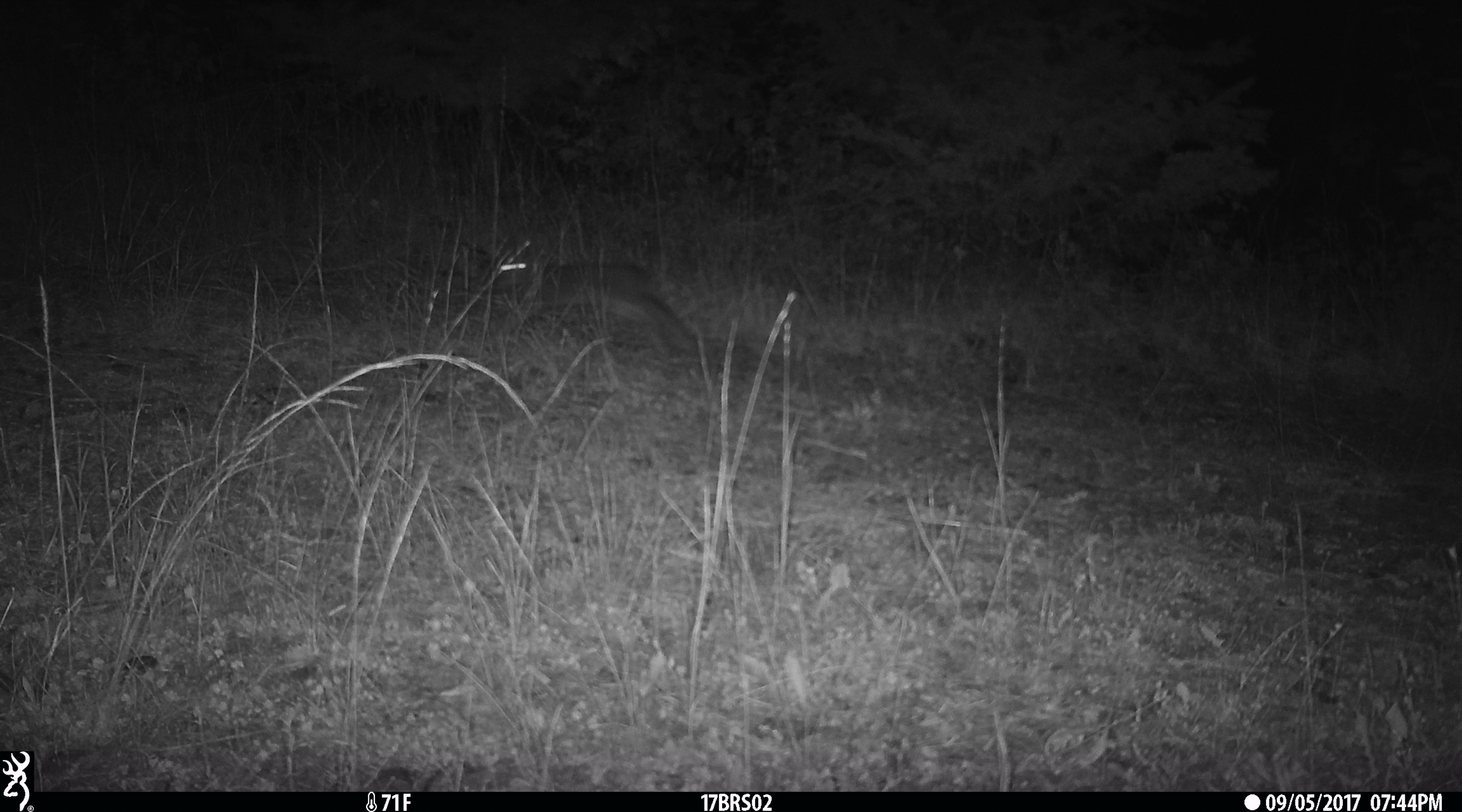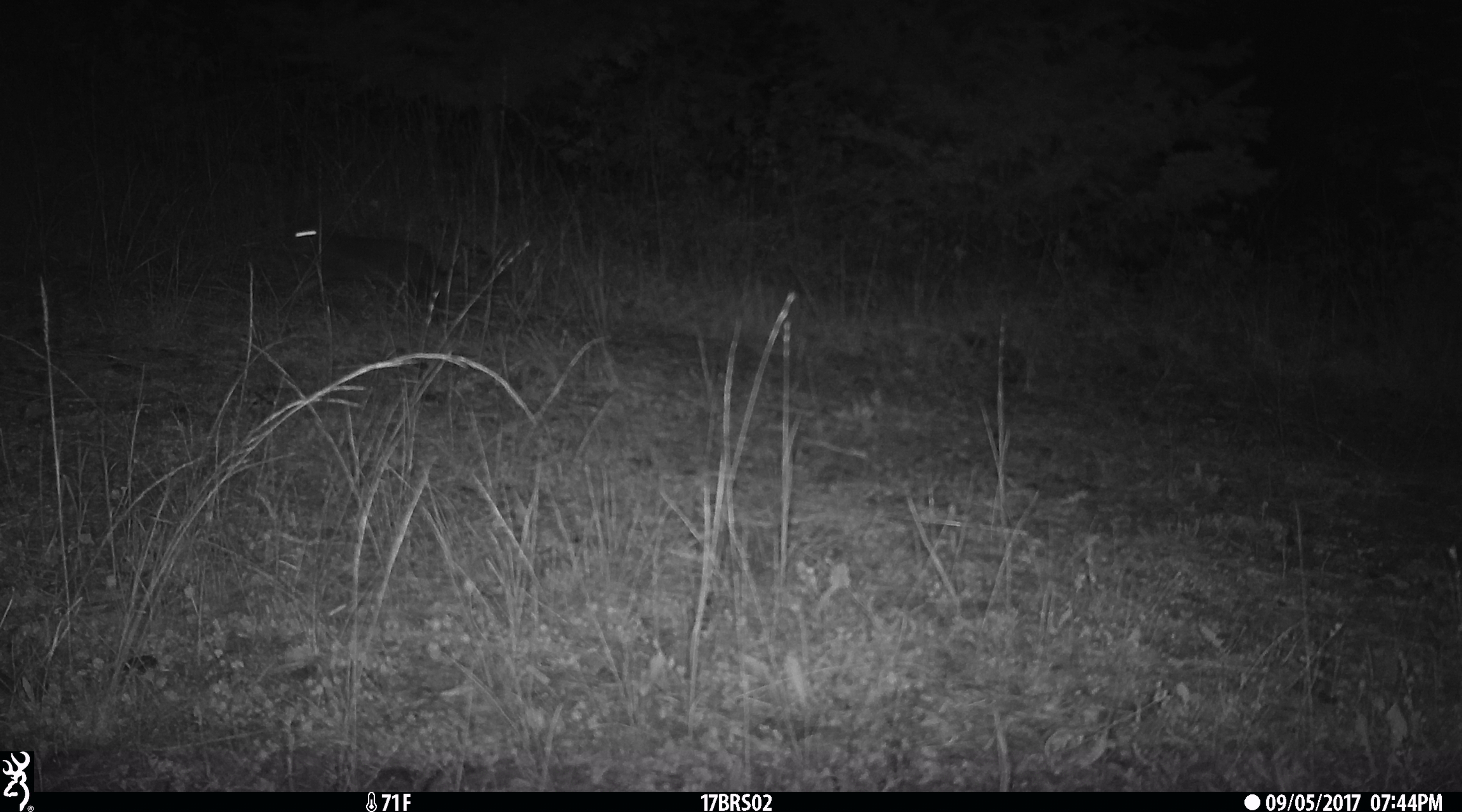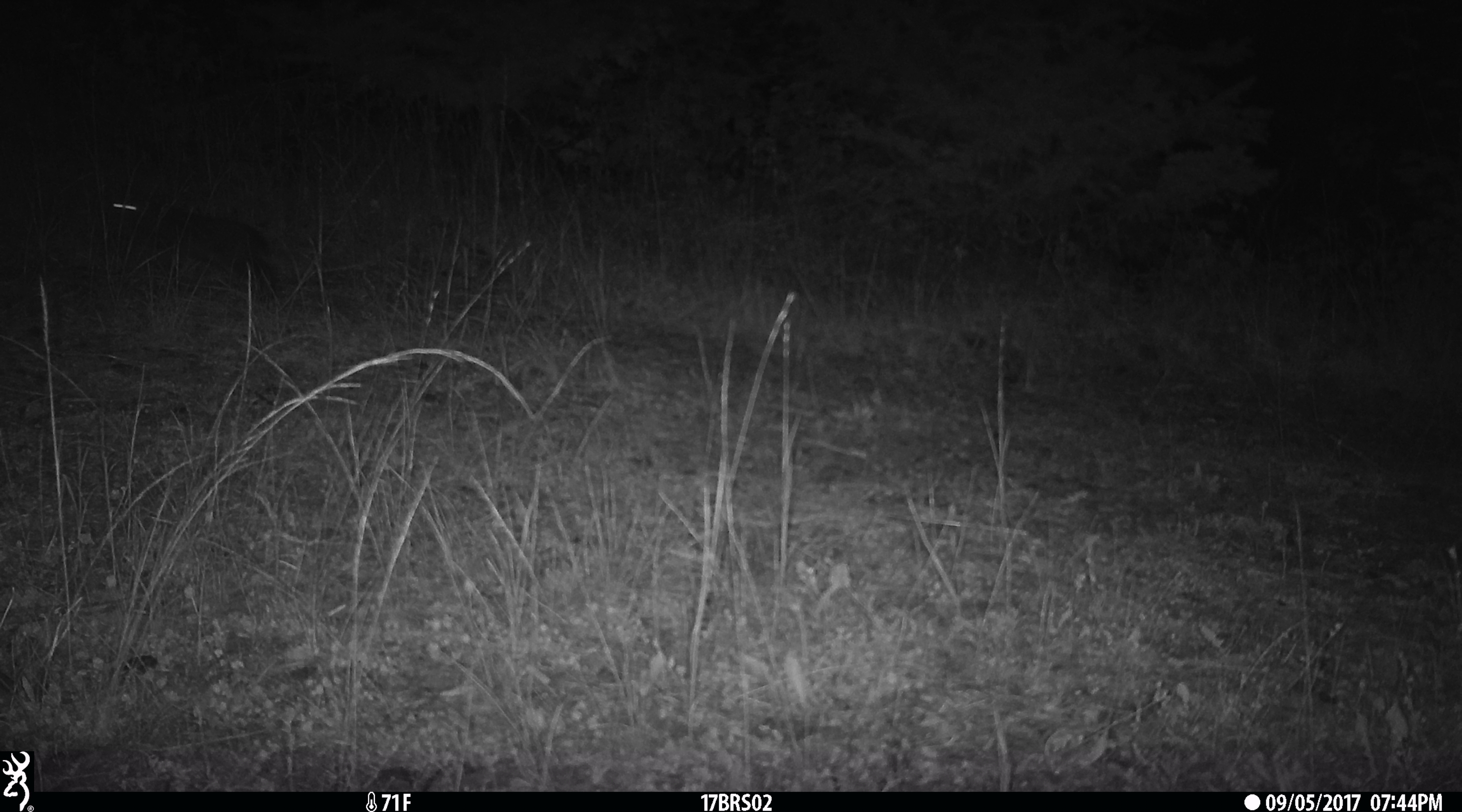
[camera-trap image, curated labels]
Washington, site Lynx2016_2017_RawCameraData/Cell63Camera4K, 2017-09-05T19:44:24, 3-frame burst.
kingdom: Animalia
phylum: Chordata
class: Mammalia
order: Lagomorpha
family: Leporidae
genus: Lepus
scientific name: Lepus americanus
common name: snowshoe hare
Lepus americanus (snowshoe hare). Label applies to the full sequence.